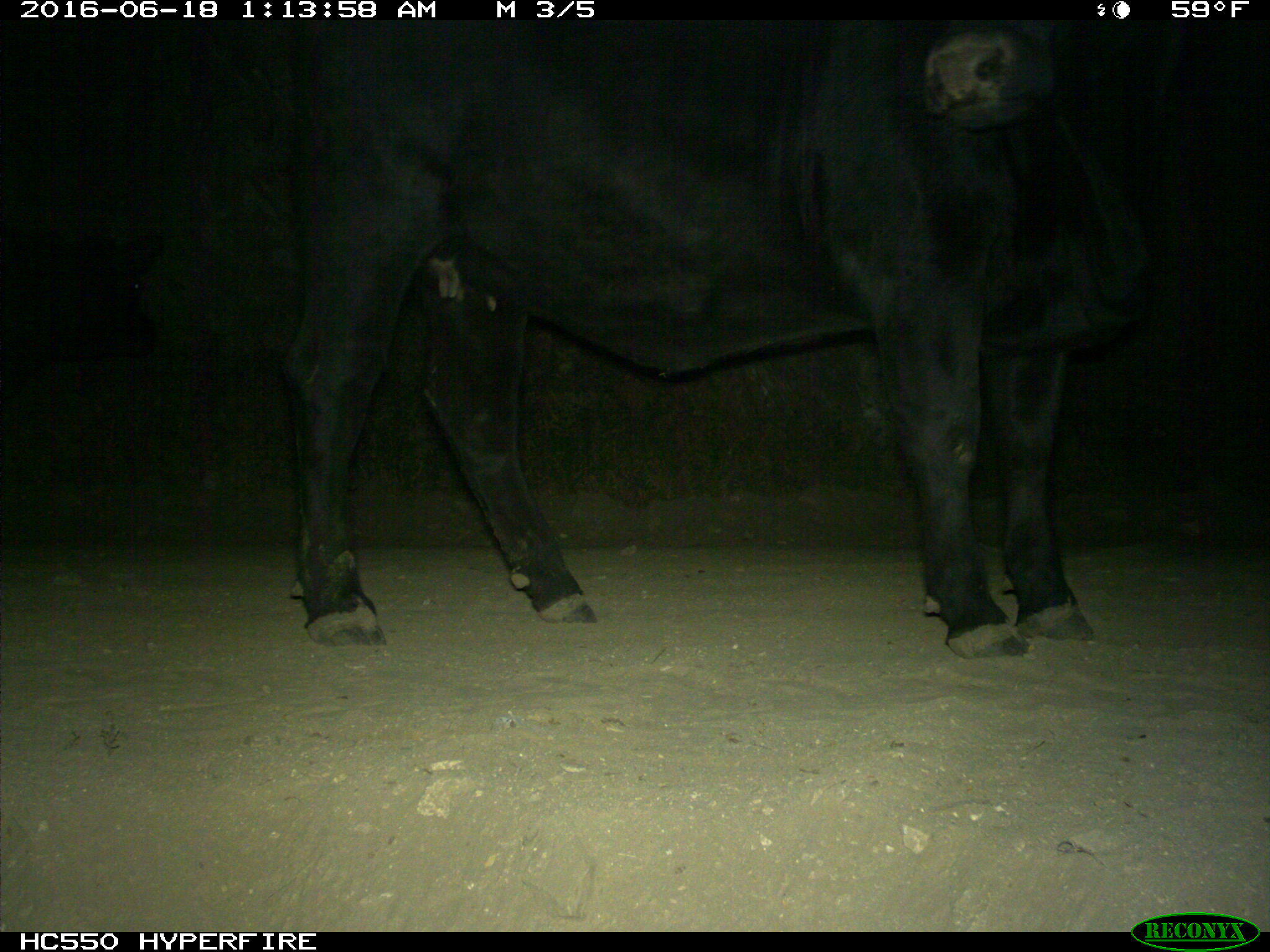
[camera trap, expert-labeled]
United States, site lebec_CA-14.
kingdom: Animalia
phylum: Chordata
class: Mammalia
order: Artiodactyla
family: Bovidae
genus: Bos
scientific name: Bos taurus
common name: domestic cow